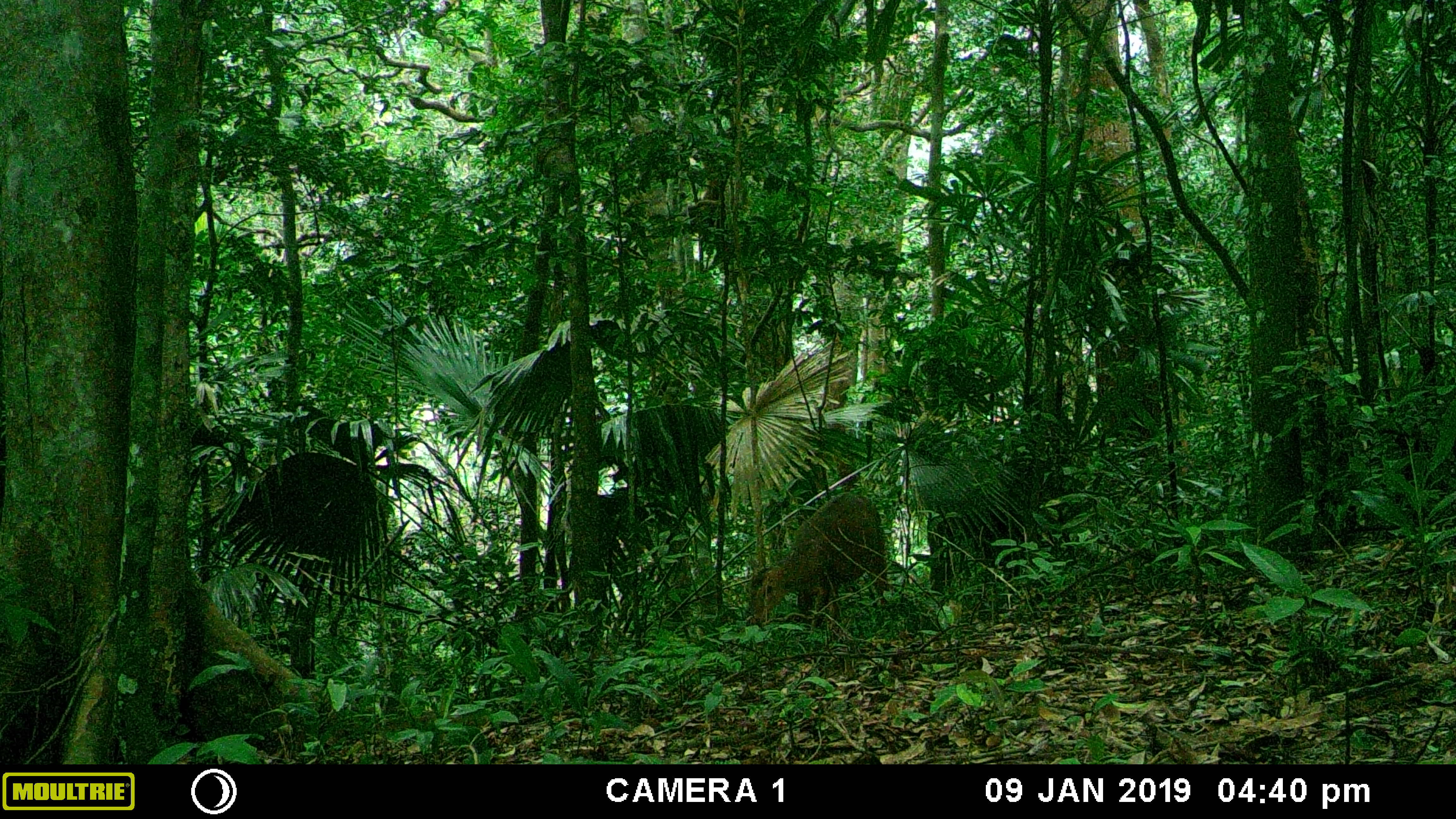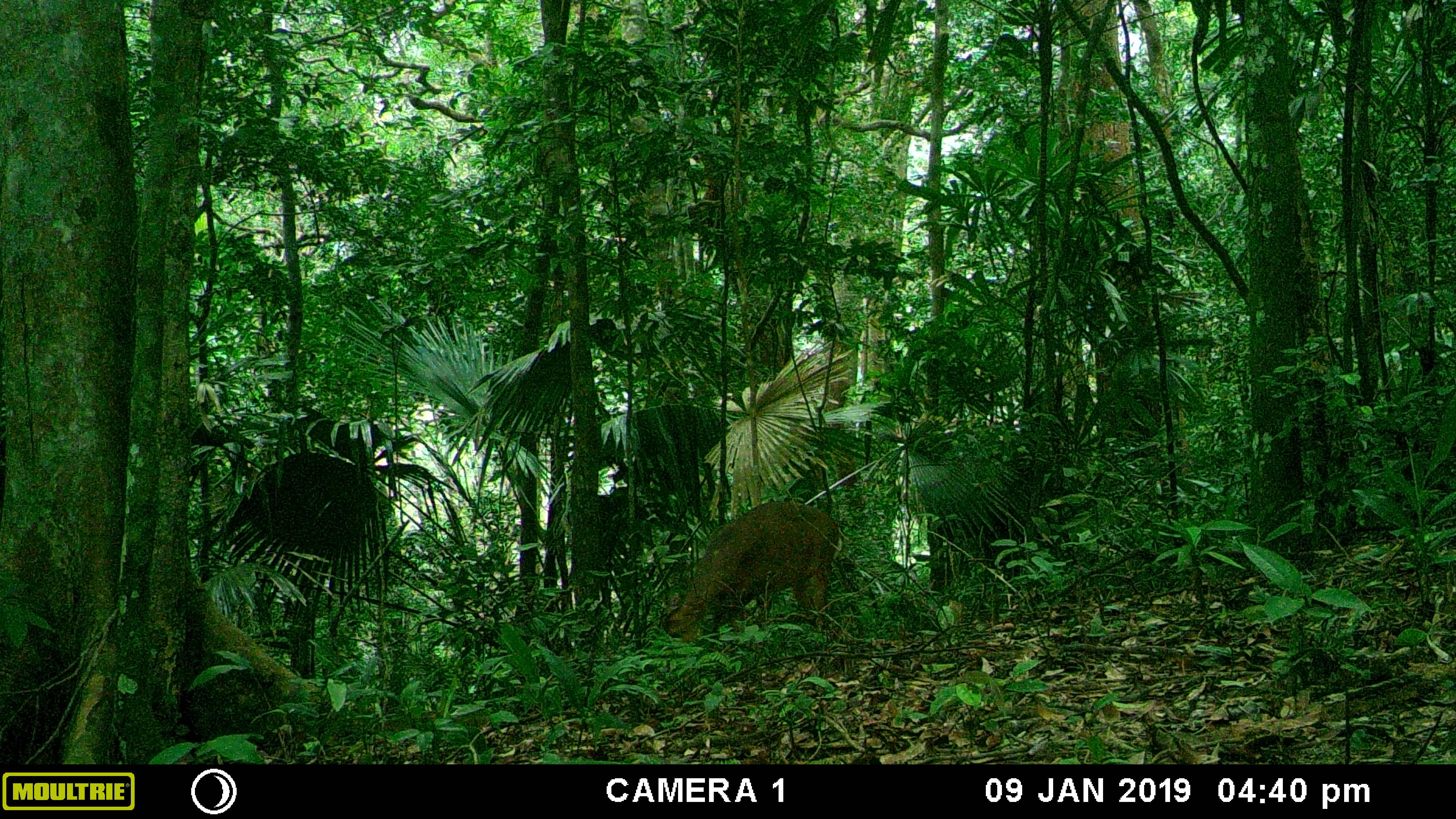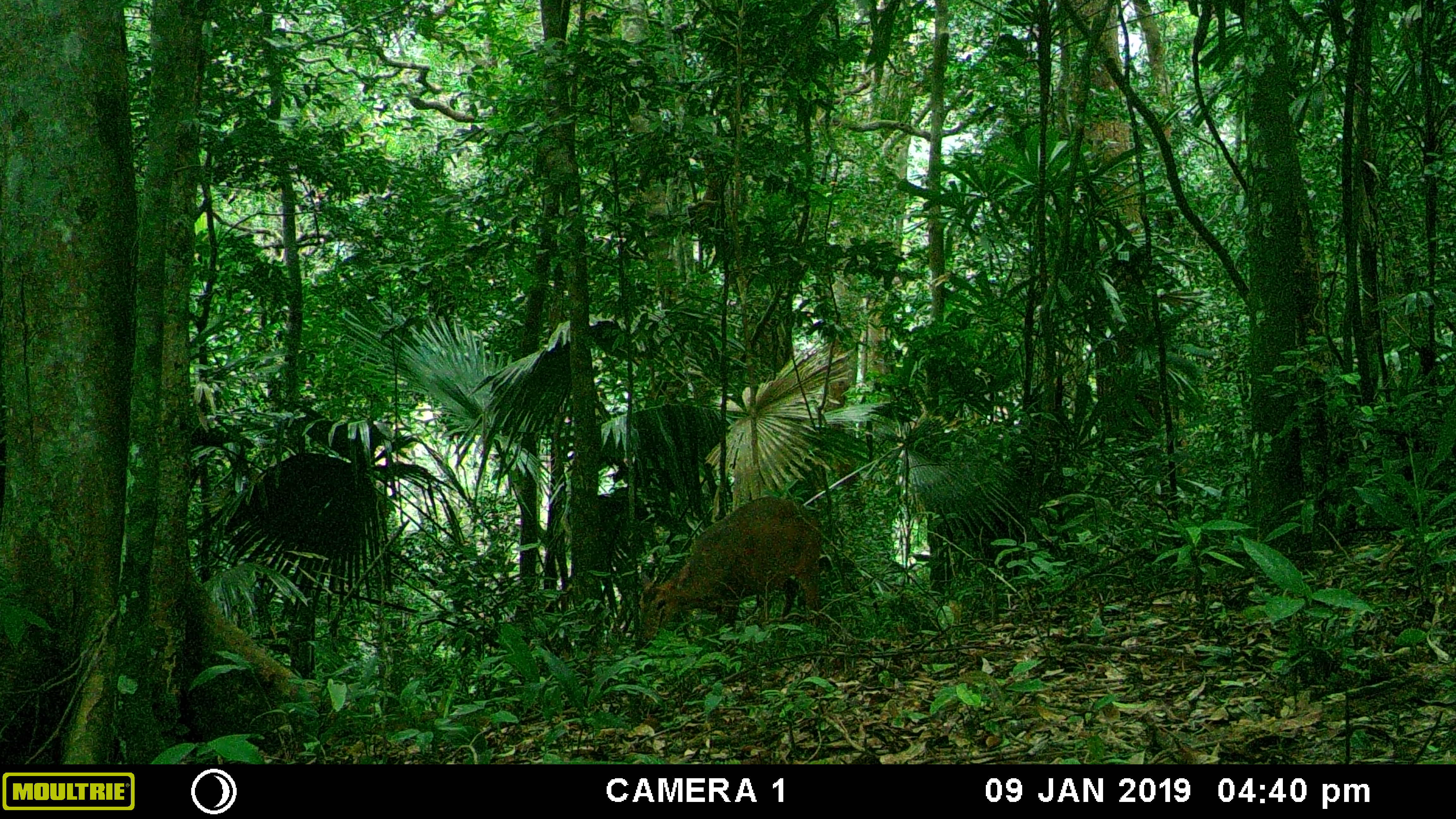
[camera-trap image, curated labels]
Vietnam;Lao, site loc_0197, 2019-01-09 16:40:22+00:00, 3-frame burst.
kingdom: Animalia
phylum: Chordata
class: Mammalia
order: Artiodactyla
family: Cervidae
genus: Muntiacus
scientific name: Muntiacus vuquangensis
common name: large-antlered muntjac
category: large antlered muntjac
Large antlered muntjac (large-antlered muntjac) (Muntiacus vuquangensis). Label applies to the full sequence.